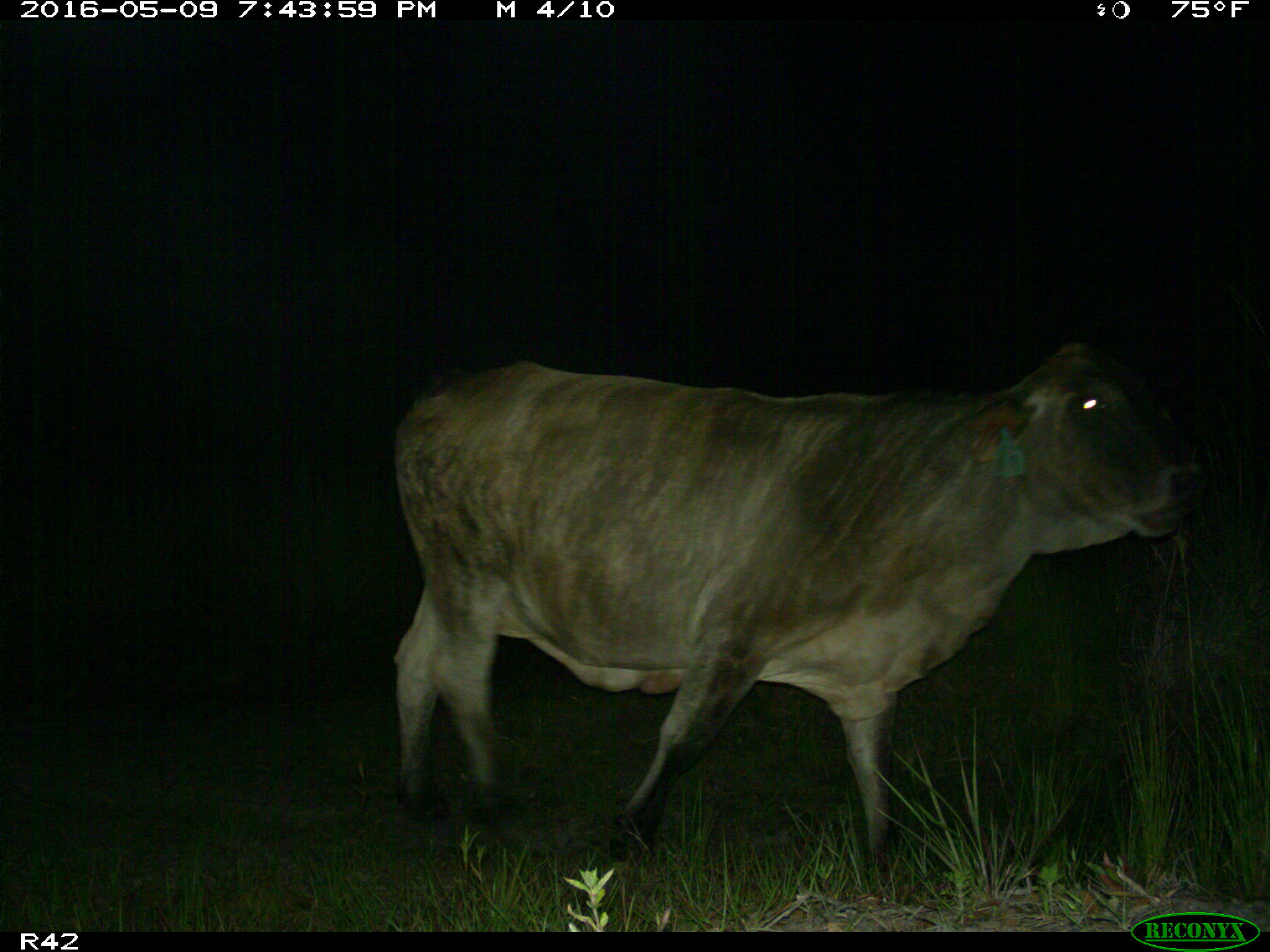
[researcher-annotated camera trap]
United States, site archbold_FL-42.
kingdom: Animalia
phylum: Chordata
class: Mammalia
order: Artiodactyla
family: Bovidae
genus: Bos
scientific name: Bos taurus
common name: domestic cow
Bos taurus (domestic cow).